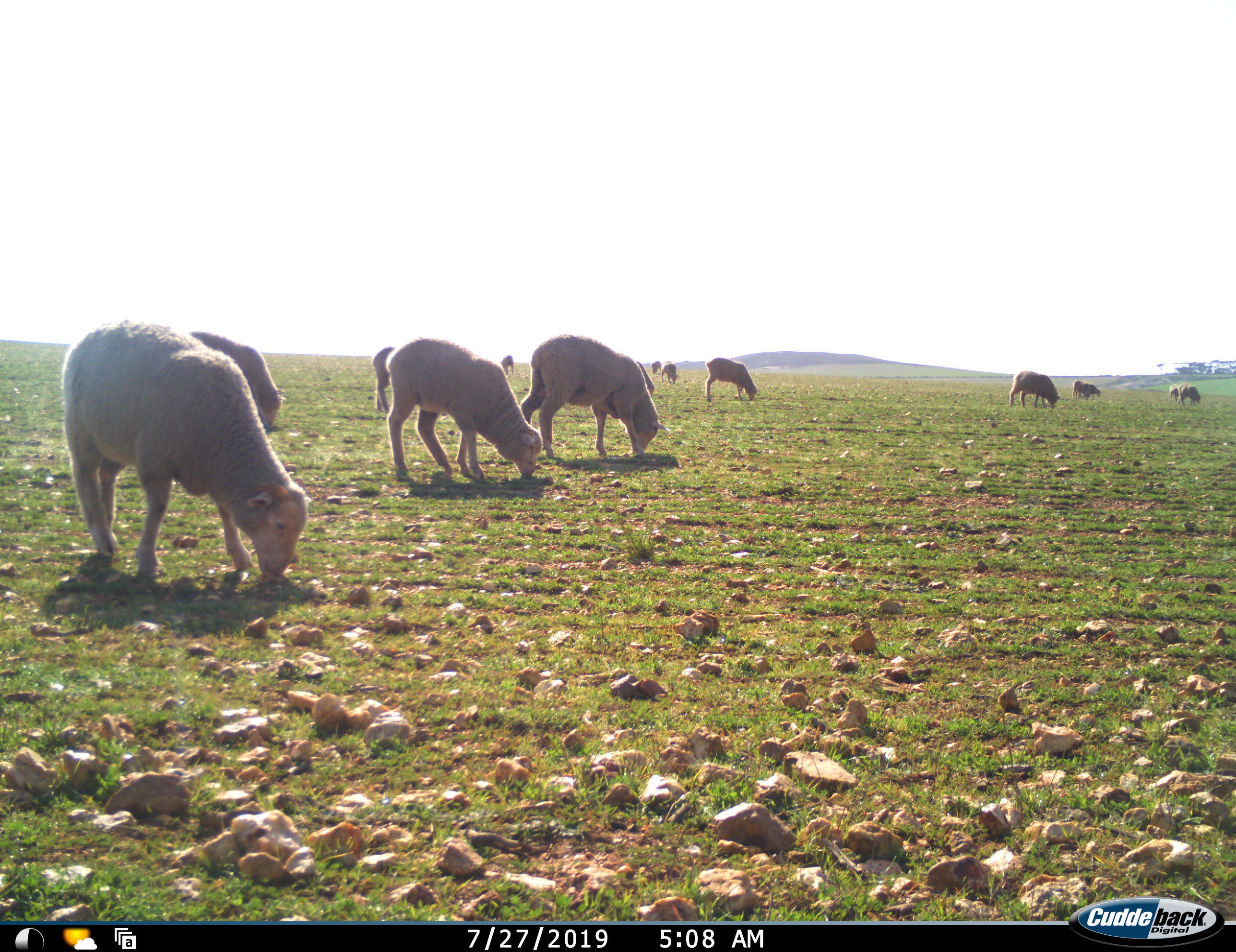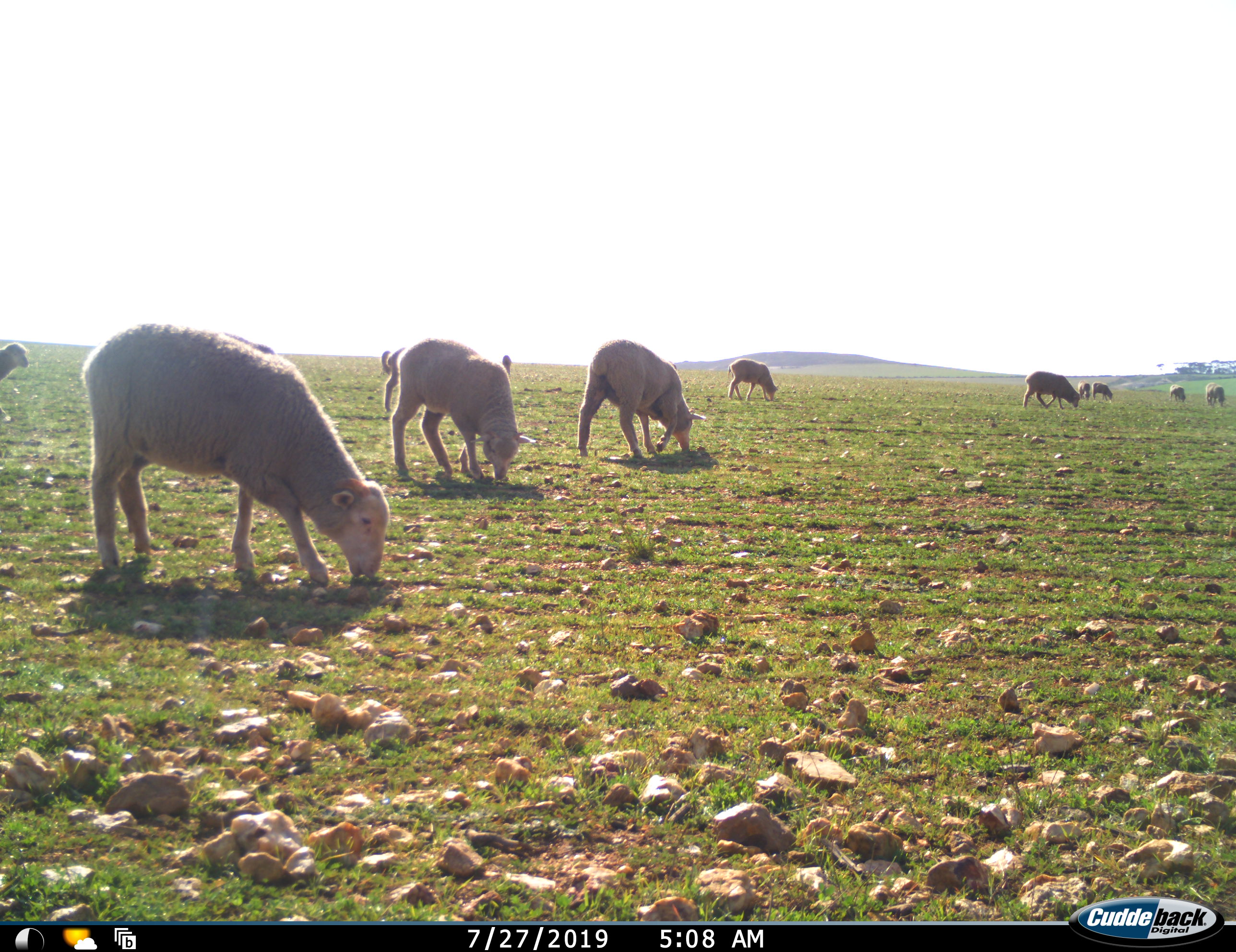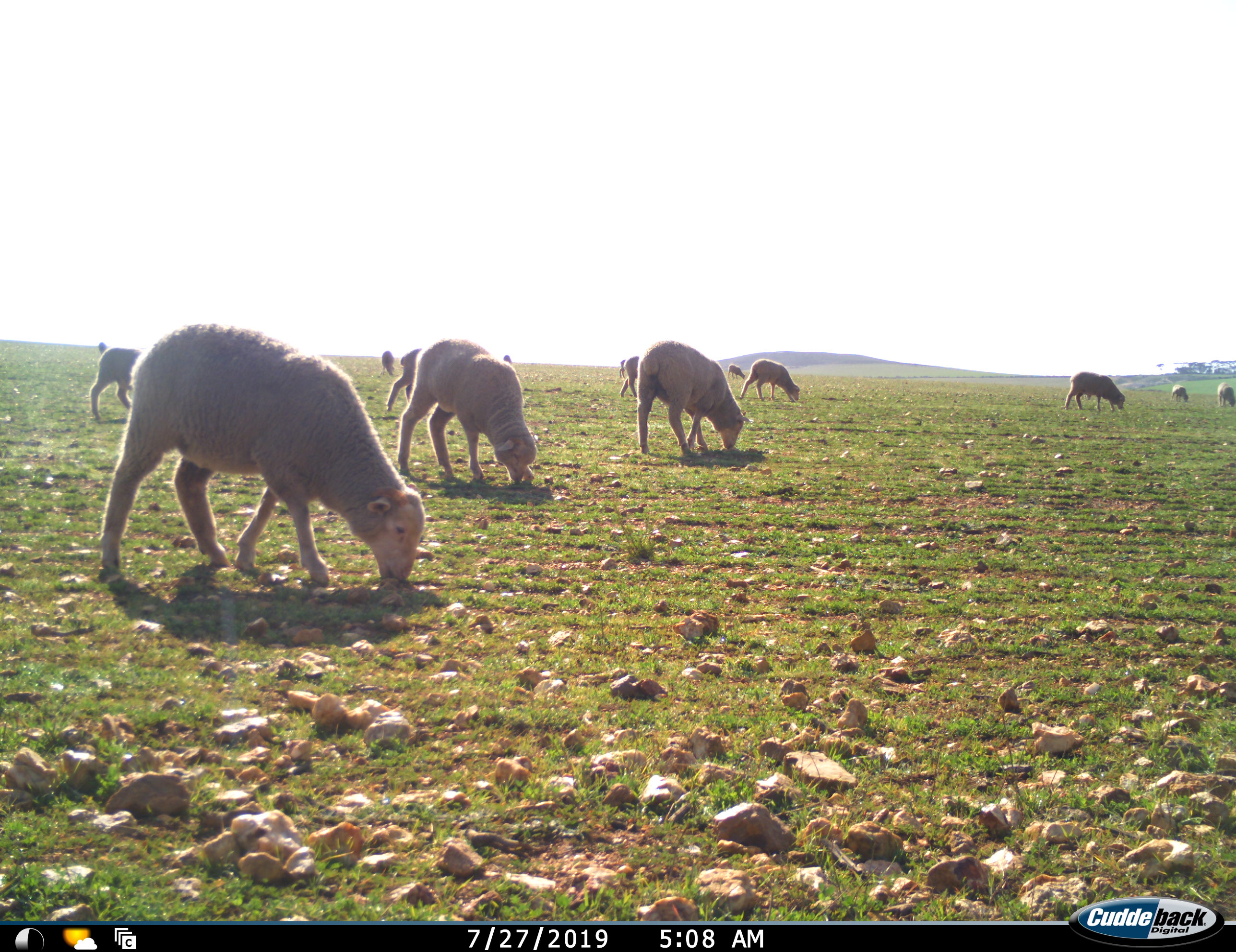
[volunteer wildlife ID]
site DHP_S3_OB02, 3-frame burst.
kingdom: Animalia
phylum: Chordata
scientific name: Vertebrata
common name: domestic animal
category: domesticanimal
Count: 11-50.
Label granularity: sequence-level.